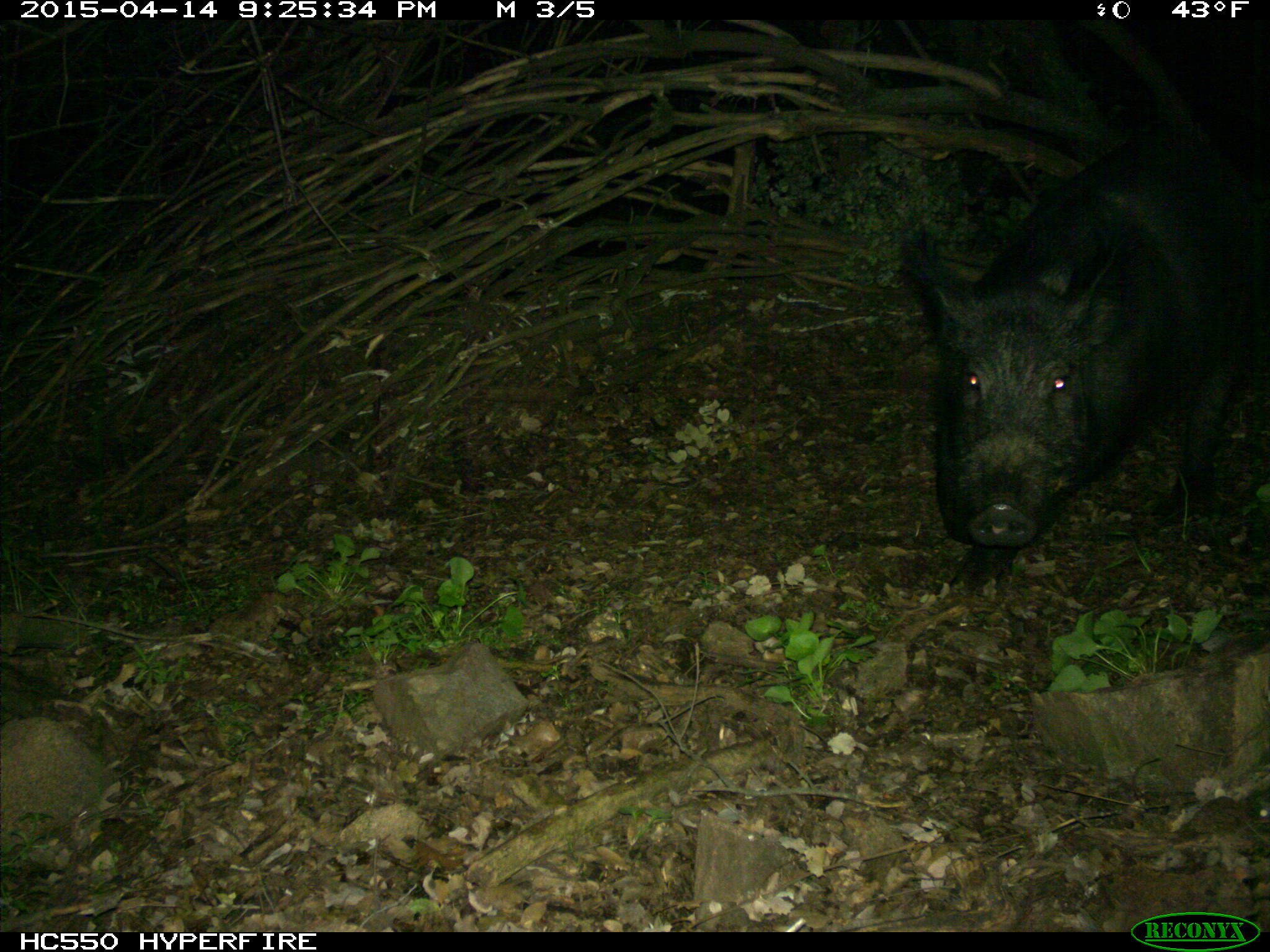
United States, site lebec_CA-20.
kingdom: Animalia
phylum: Chordata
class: Mammalia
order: Artiodactyla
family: Suidae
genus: Sus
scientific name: Sus scrofa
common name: wild boar